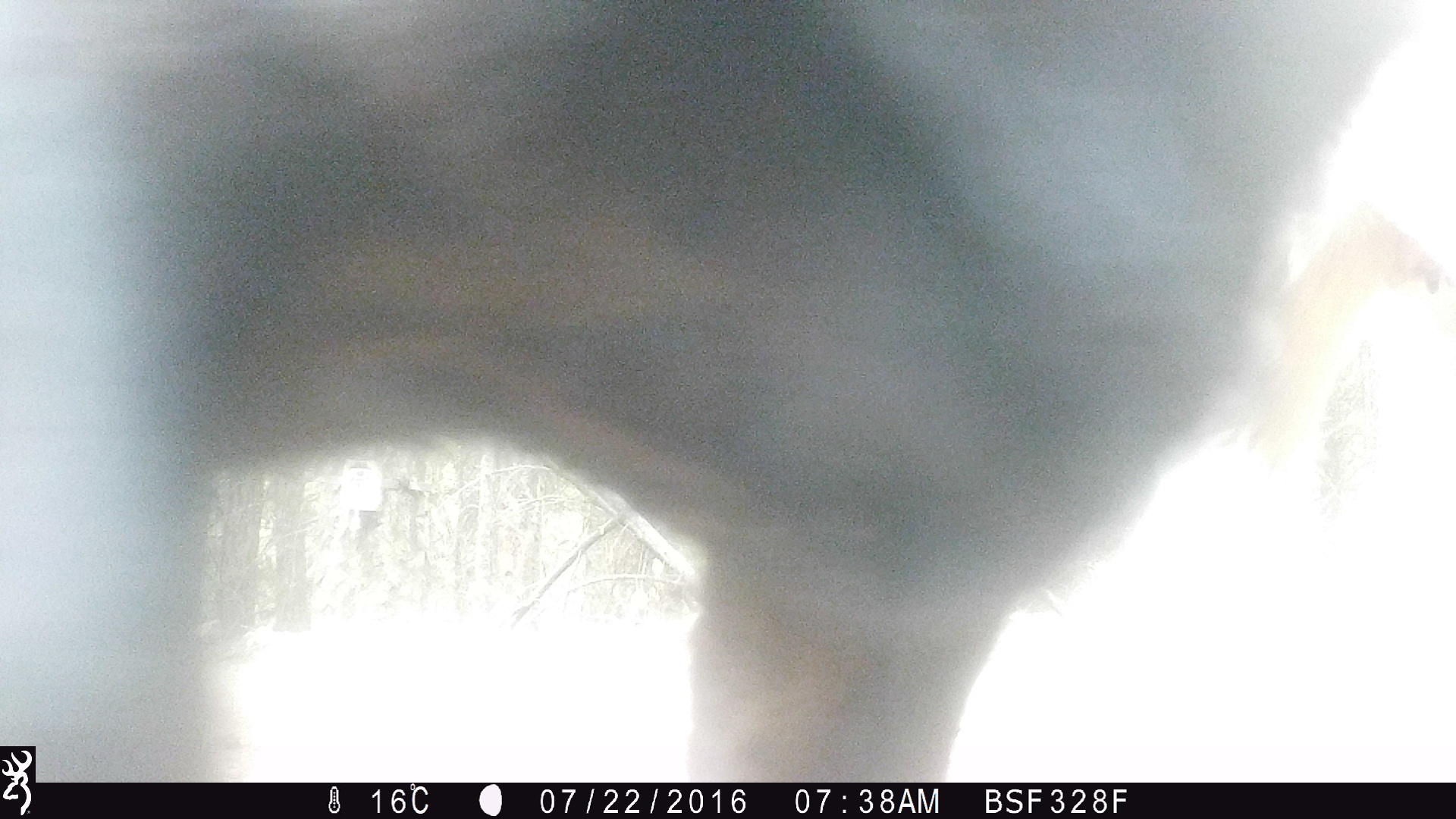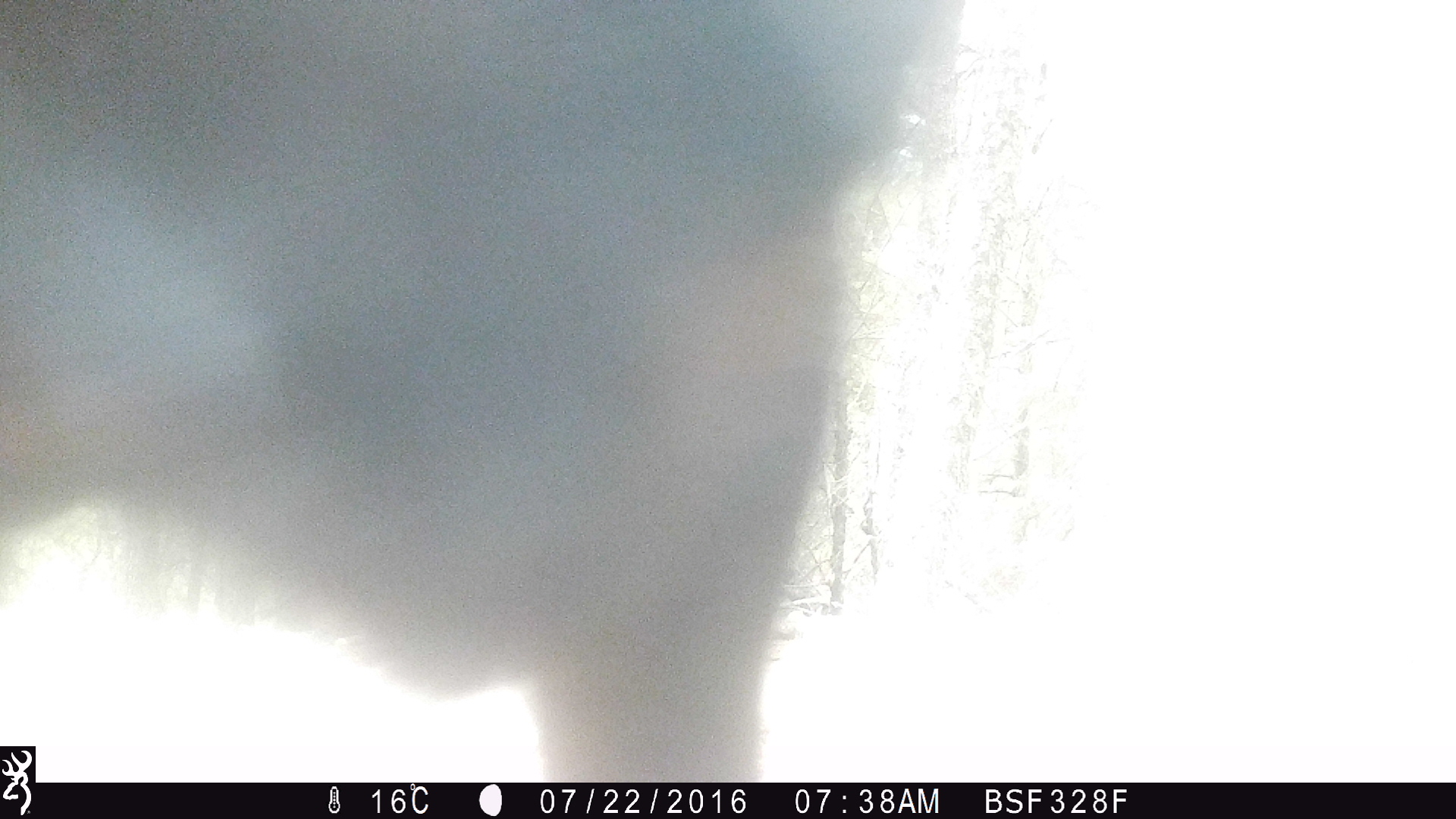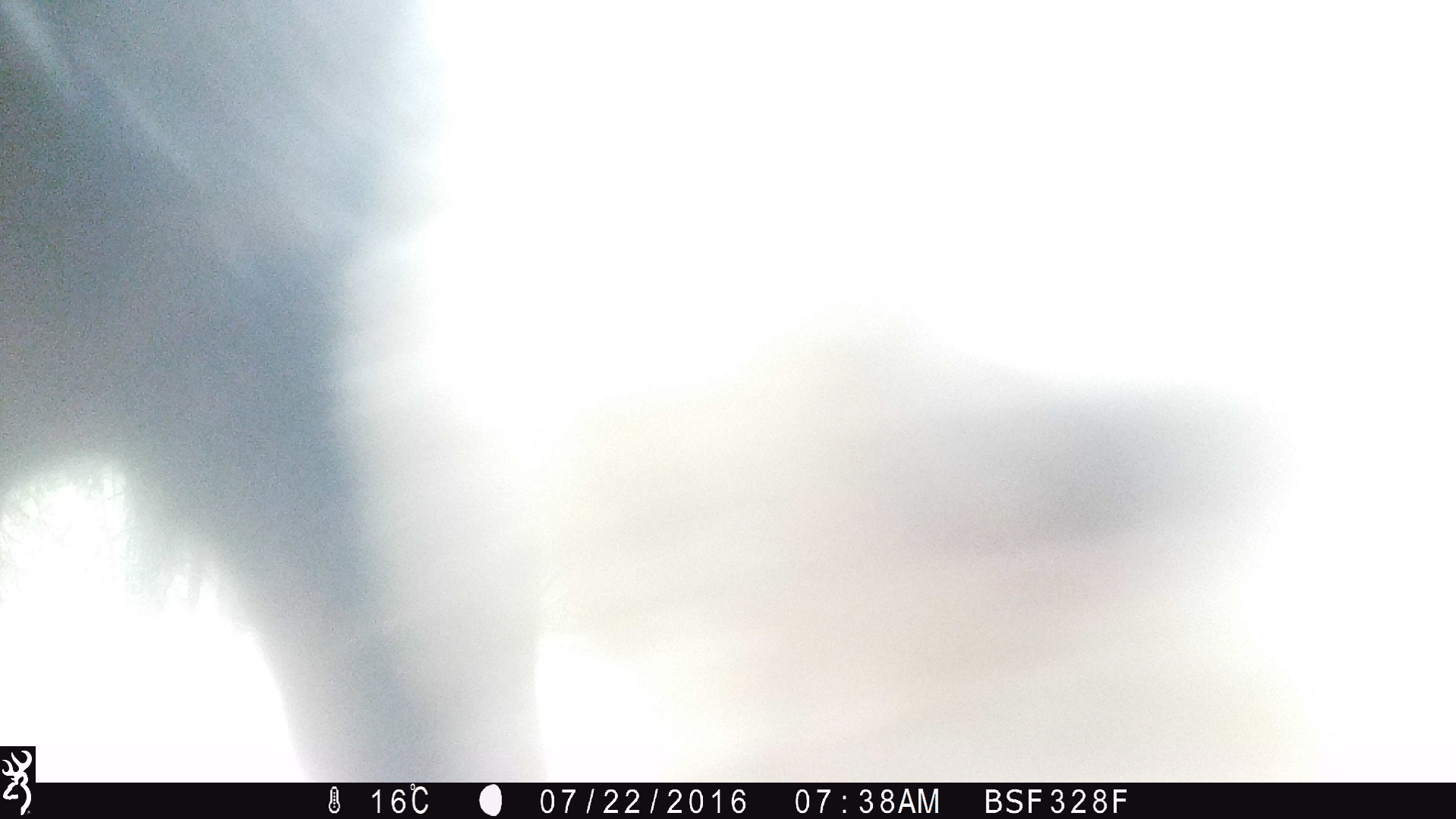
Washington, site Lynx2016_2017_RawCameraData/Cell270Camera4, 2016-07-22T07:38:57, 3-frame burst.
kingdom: Animalia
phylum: Chordata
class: Mammalia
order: Artiodactyla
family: Bovidae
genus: Bos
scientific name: Bos taurus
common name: domestic cattle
Domestic cattle (Bos taurus). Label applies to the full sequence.